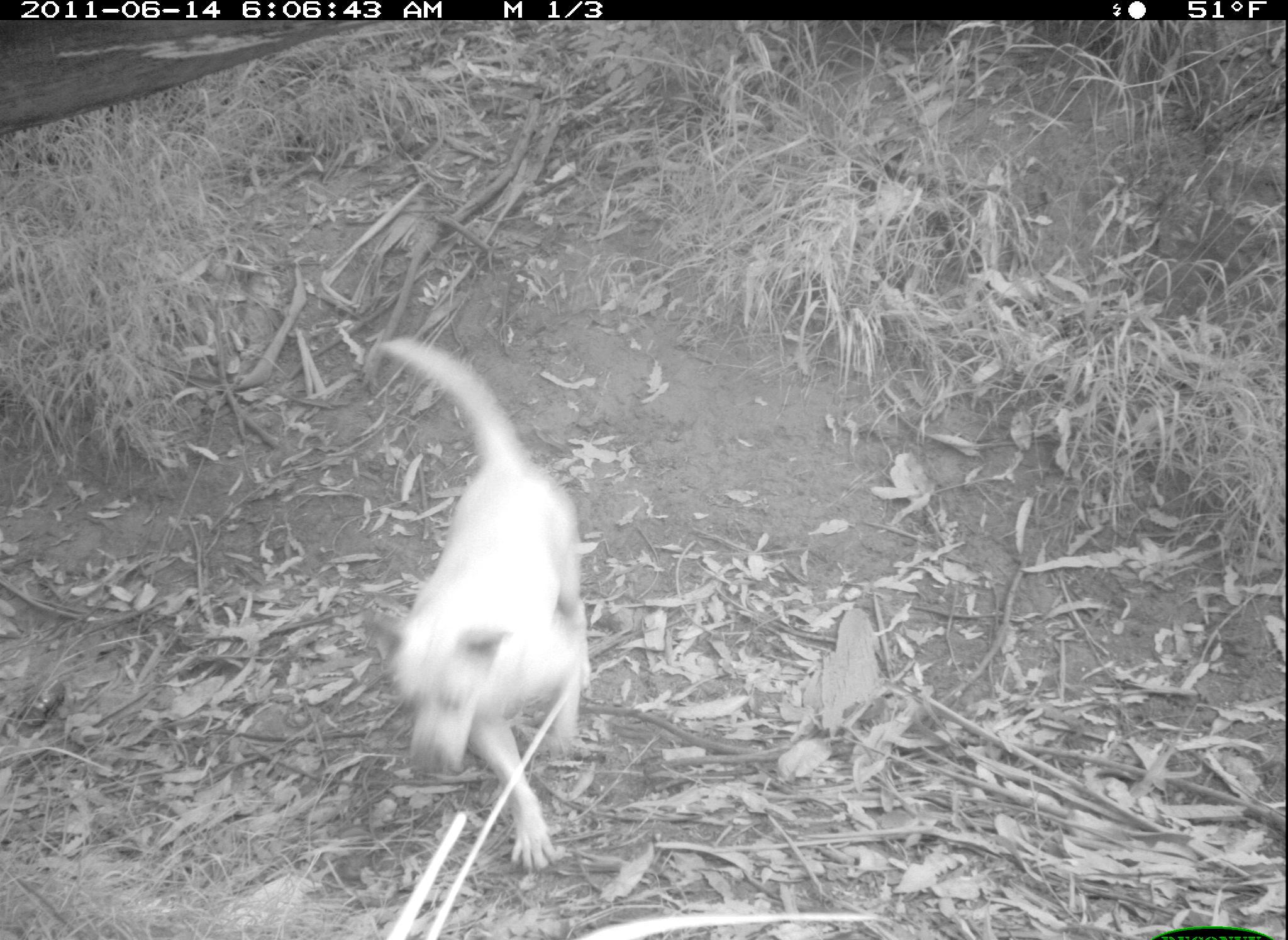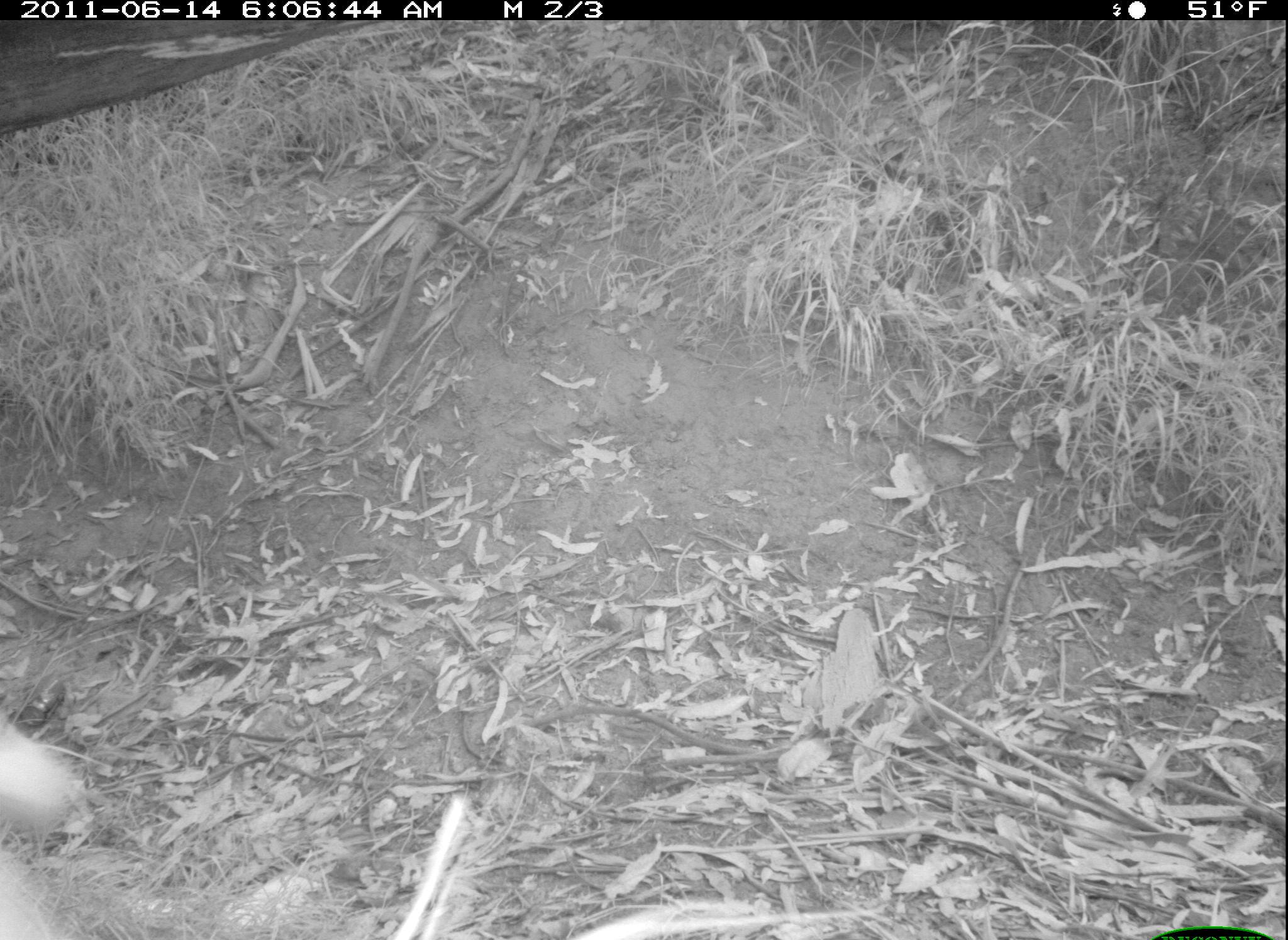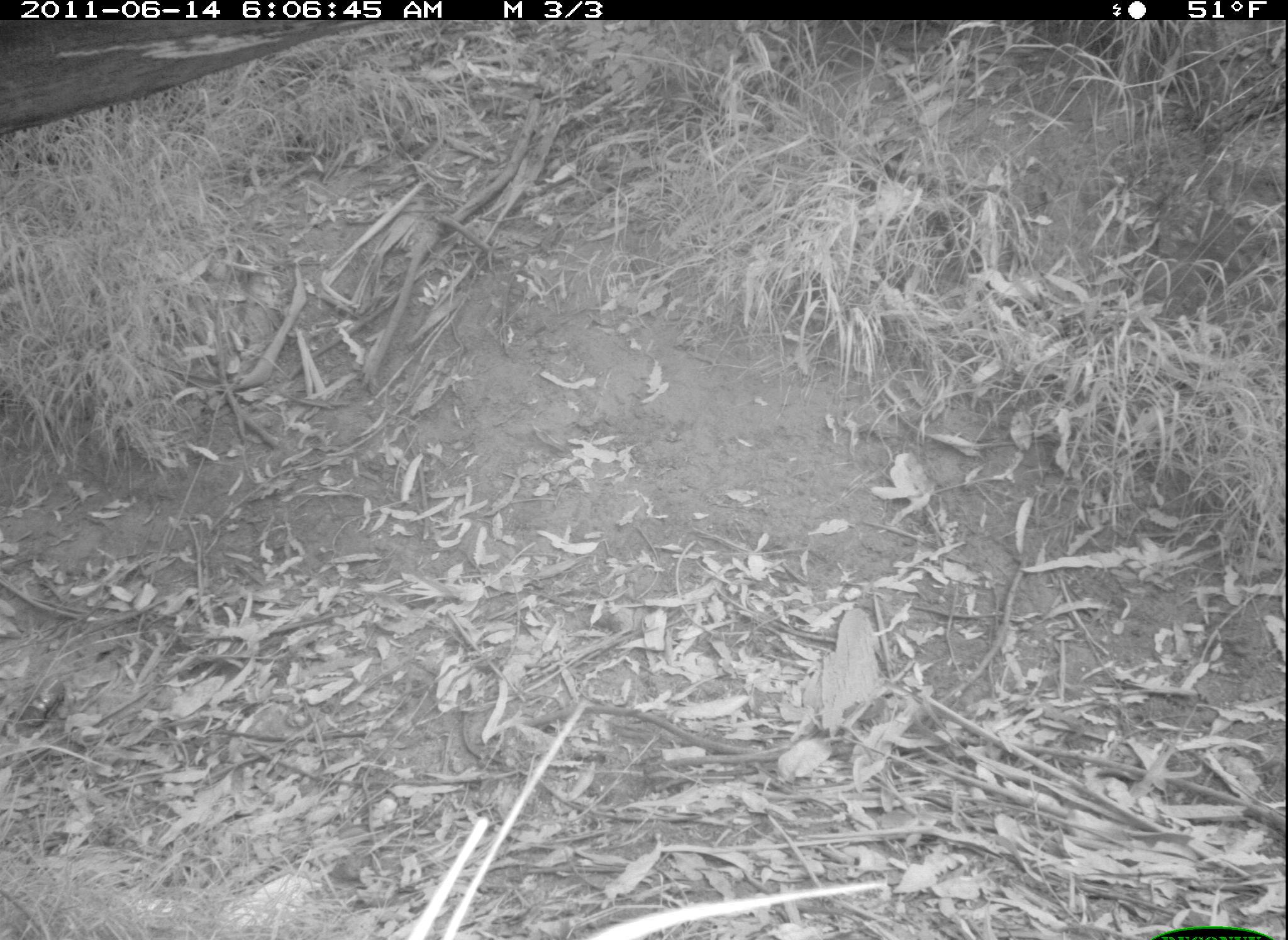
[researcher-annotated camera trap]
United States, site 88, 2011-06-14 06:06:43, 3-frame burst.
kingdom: Animalia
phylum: Chordata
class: Mammalia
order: Carnivora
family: Canidae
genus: Canis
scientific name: Canis familiaris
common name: domestic dog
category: dog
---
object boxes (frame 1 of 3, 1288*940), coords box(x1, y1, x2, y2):
dog: box(358, 319, 613, 900)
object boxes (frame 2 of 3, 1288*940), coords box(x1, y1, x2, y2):
dog: box(3, 712, 108, 937)